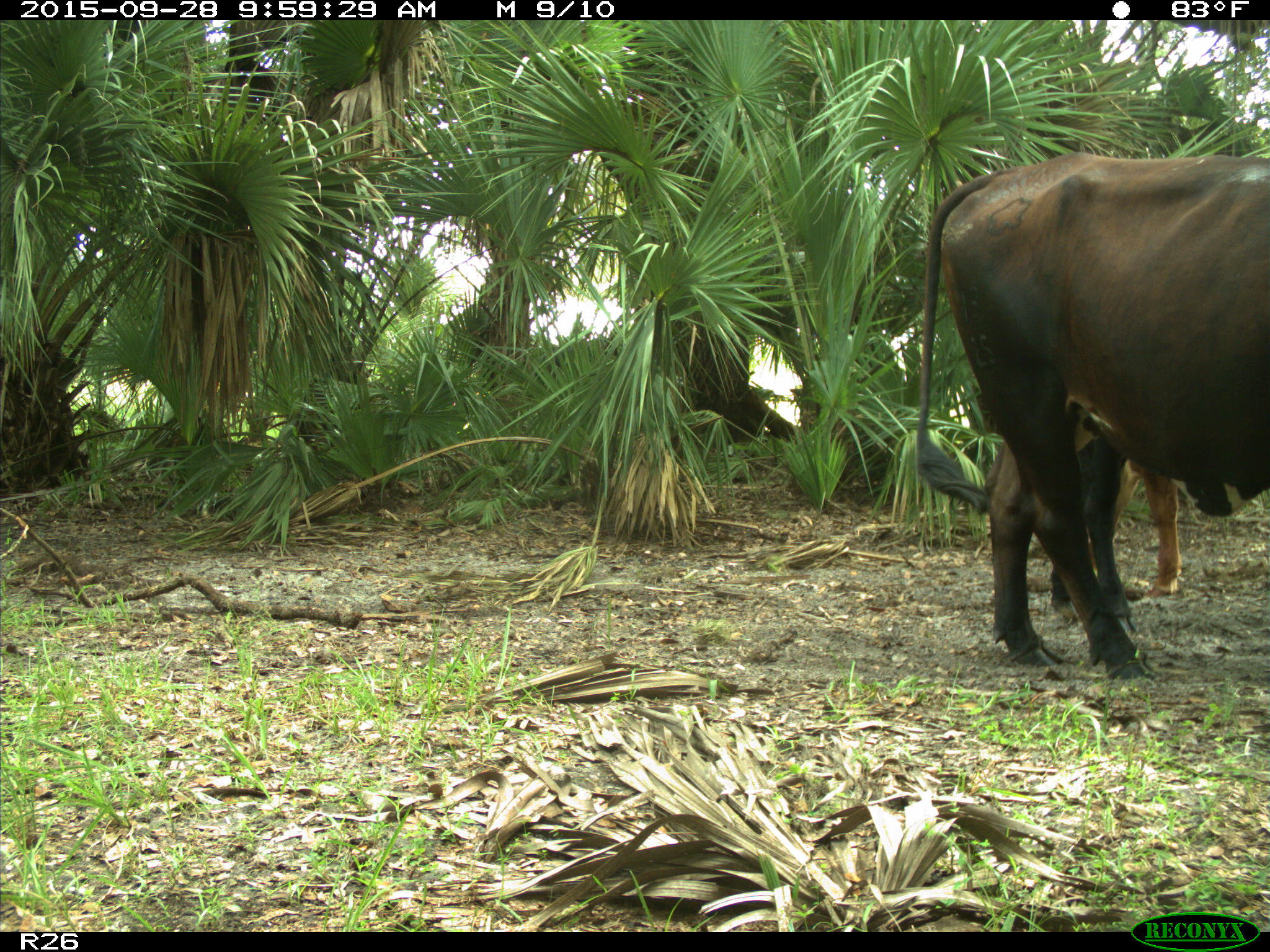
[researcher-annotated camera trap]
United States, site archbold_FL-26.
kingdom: Animalia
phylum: Chordata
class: Mammalia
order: Artiodactyla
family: Bovidae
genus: Bos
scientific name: Bos taurus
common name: domestic cow